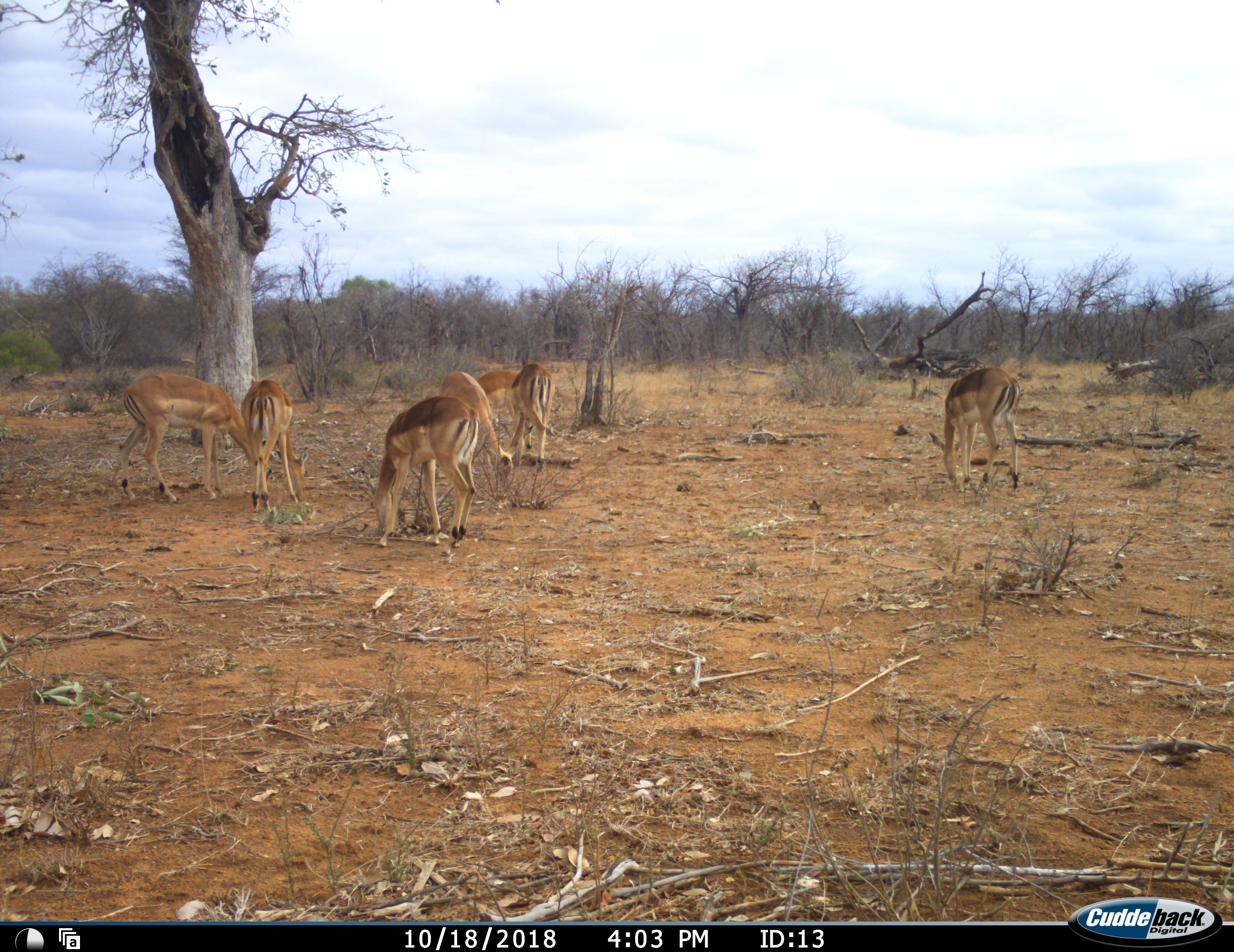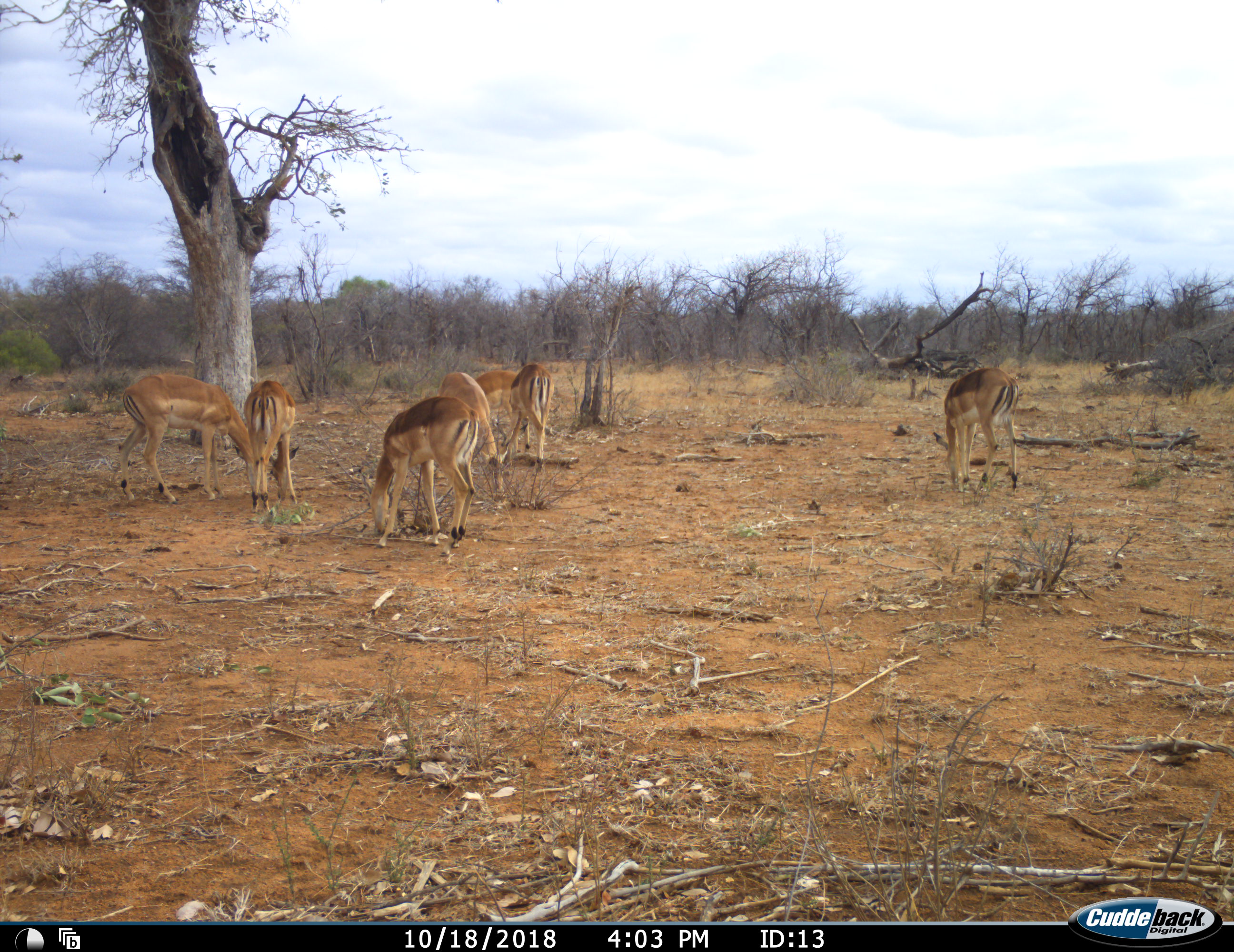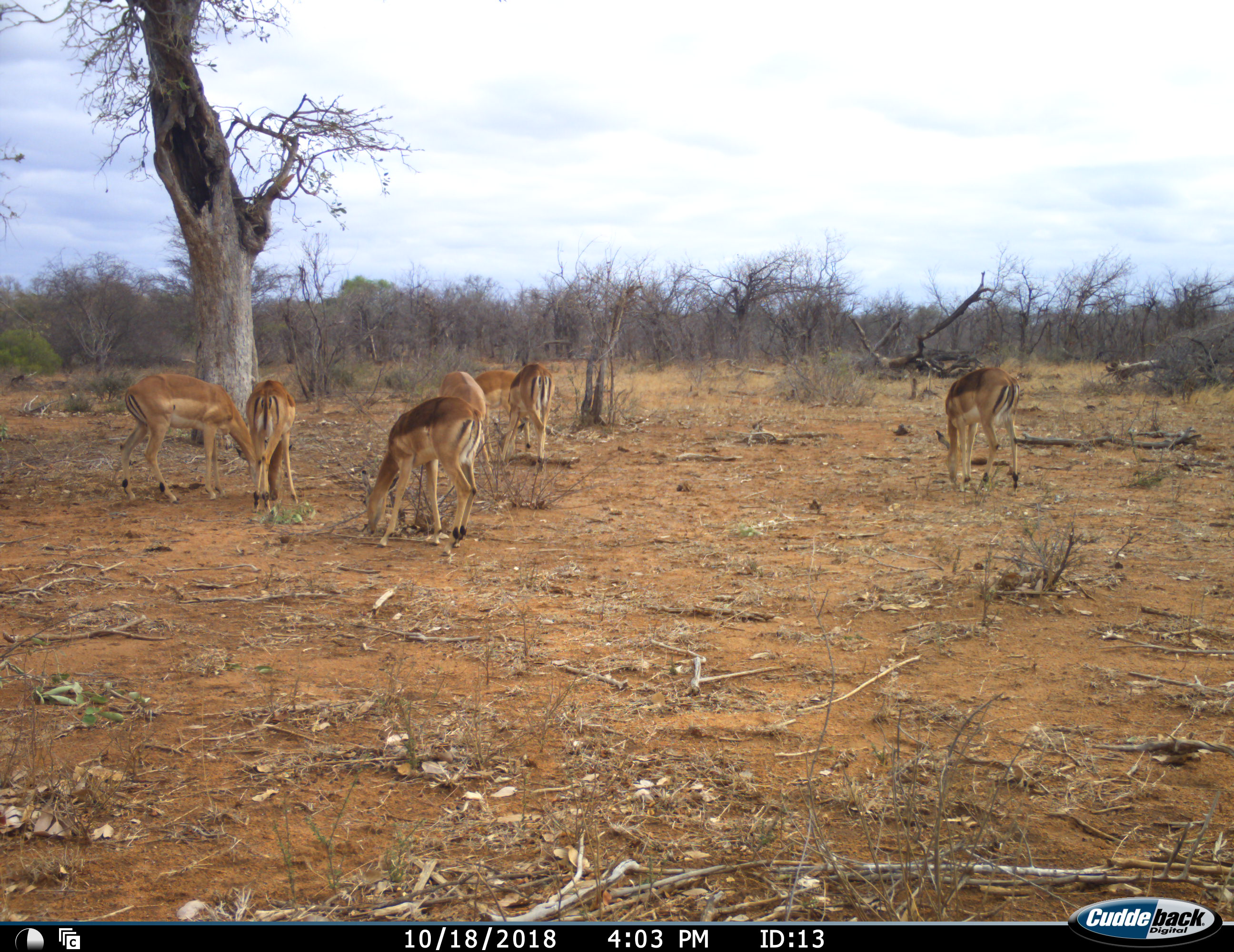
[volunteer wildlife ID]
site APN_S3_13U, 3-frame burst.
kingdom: Animalia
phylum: Chordata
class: Mammalia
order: Artiodactyla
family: Bovidae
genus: Aepyceros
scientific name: Aepyceros melampus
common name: impala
Impala (Aepyceros melampus), count 7. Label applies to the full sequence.